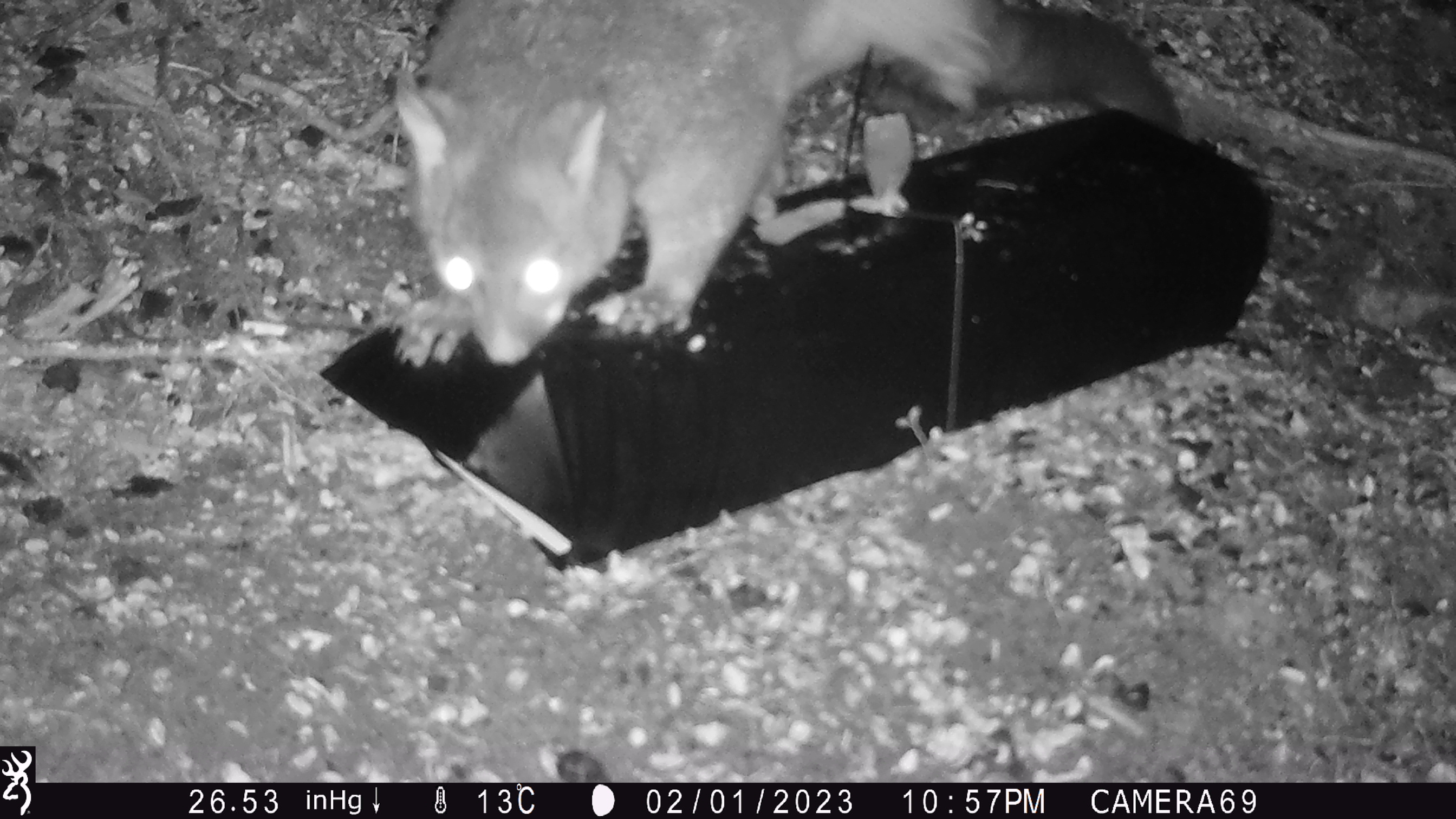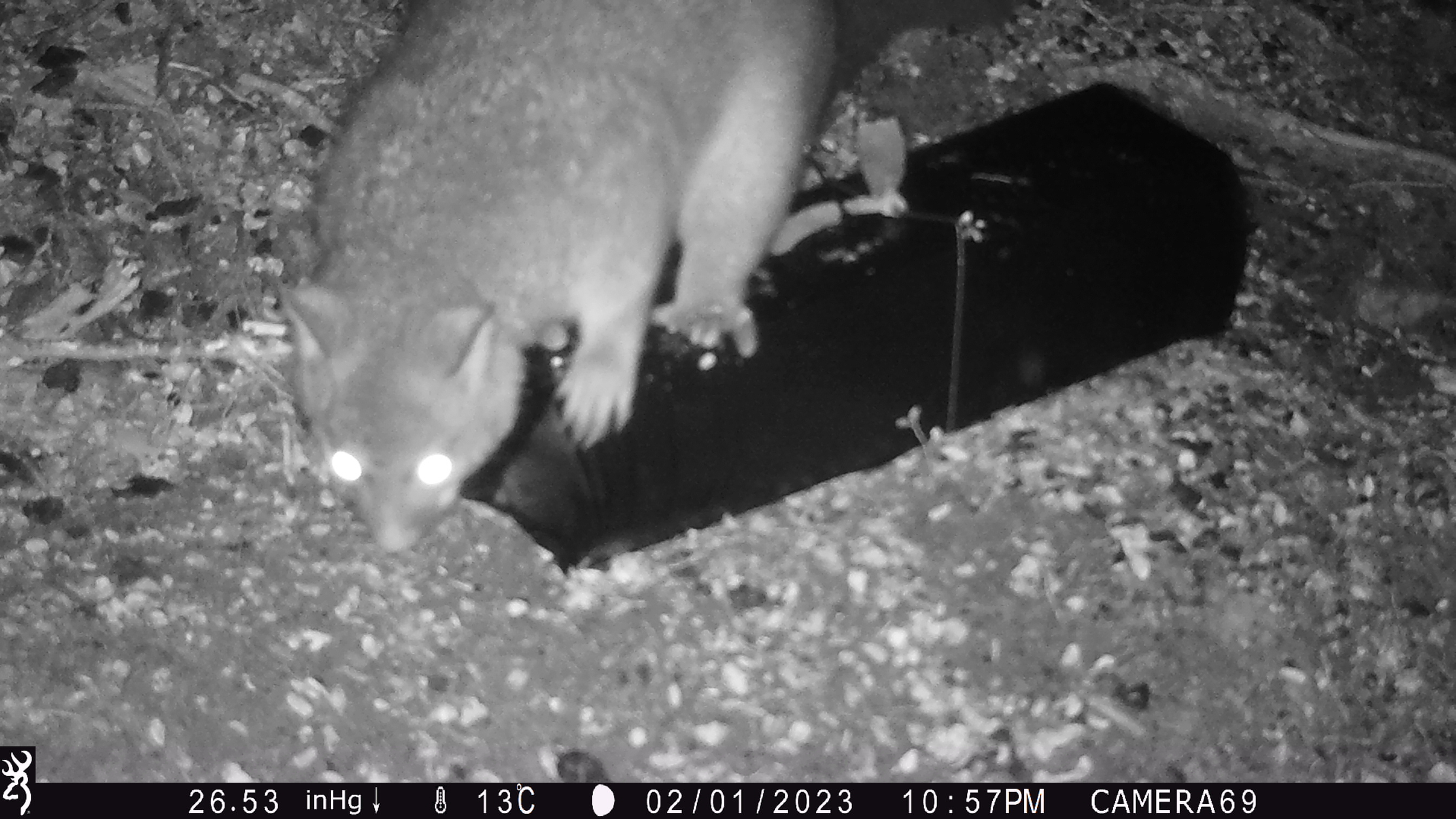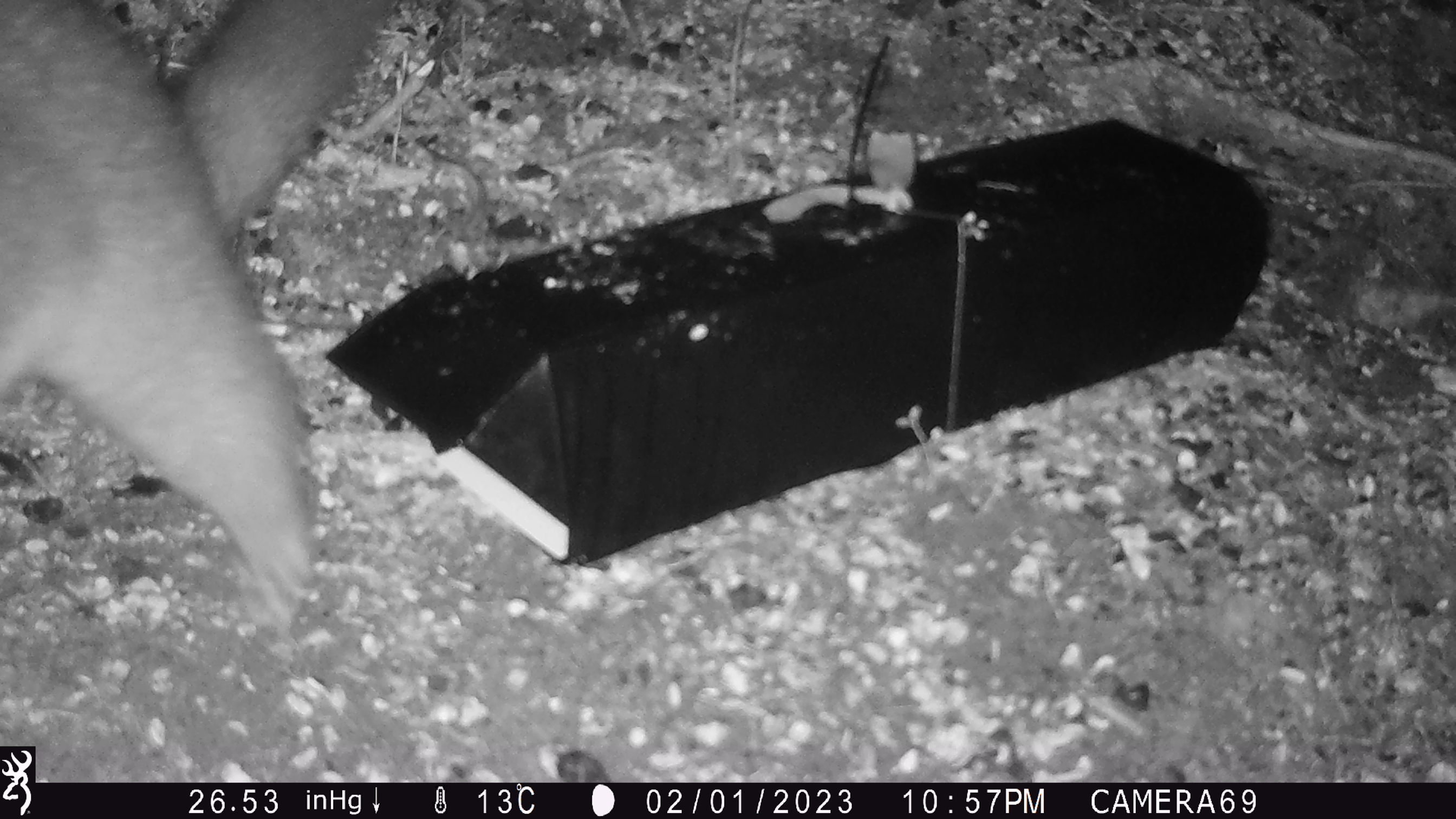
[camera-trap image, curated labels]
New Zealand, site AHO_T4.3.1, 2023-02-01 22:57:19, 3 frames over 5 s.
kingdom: Animalia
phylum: Chordata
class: Mammalia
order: Carnivora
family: Mustelidae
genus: Mustela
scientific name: Mustela erminea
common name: stoat